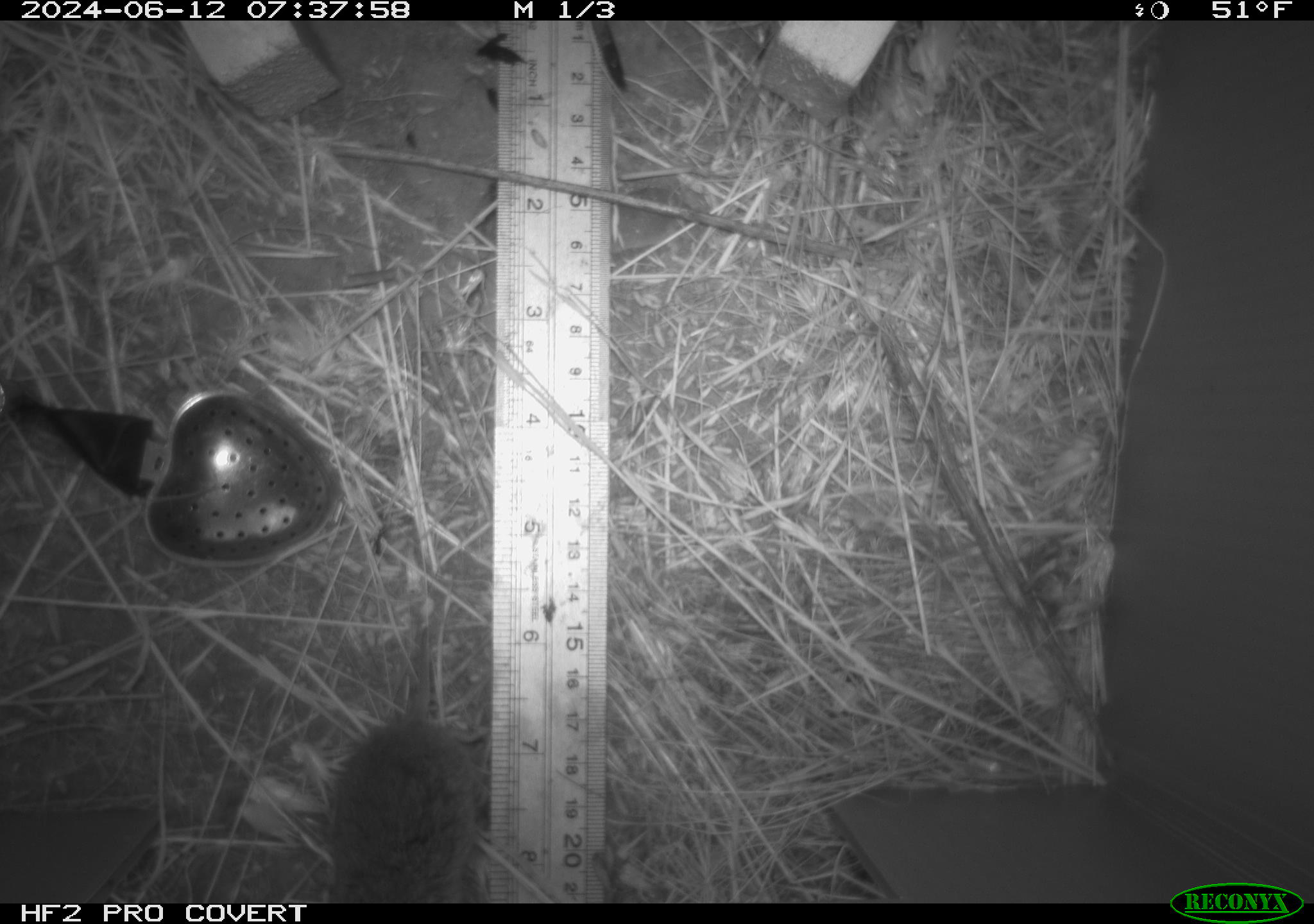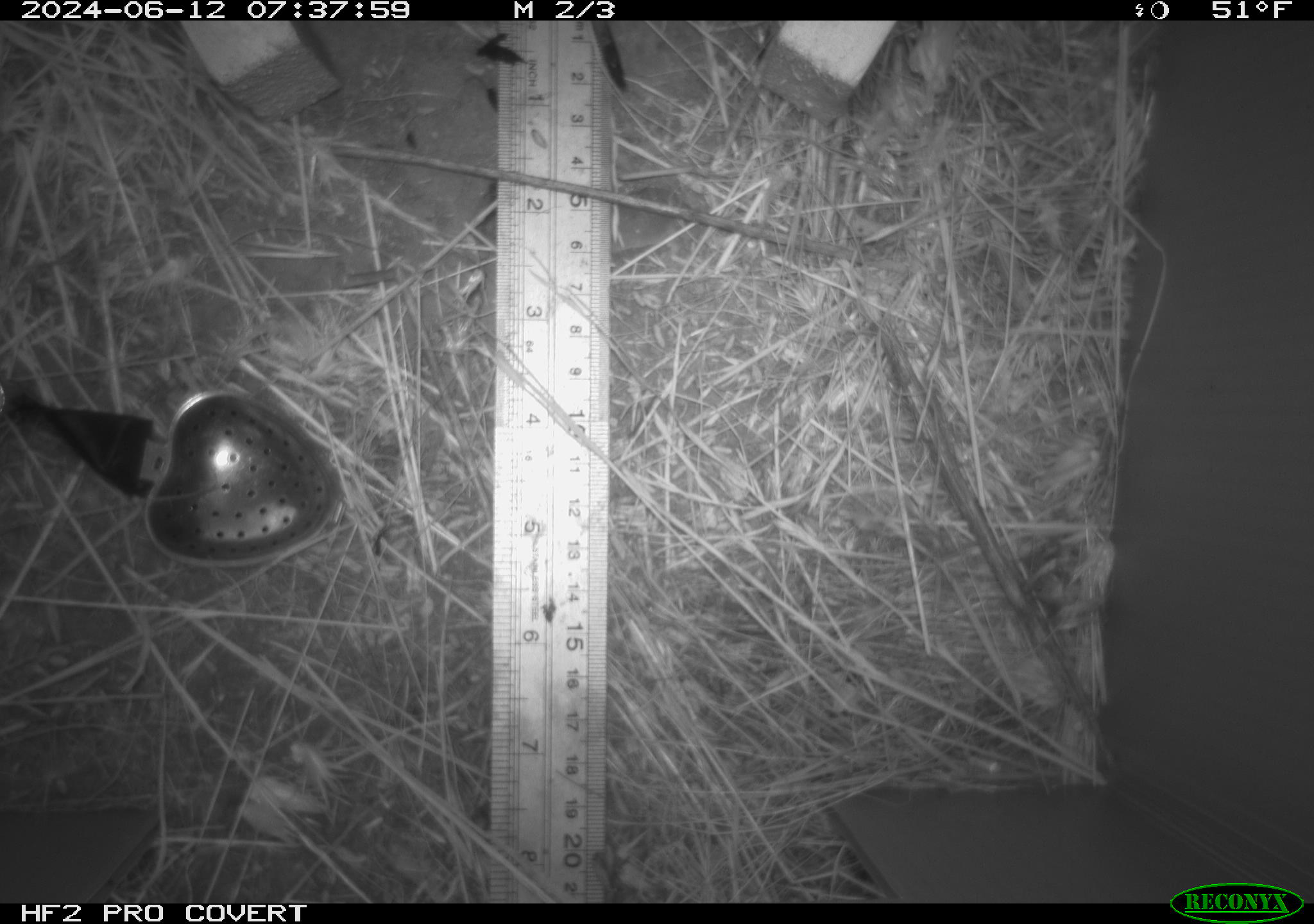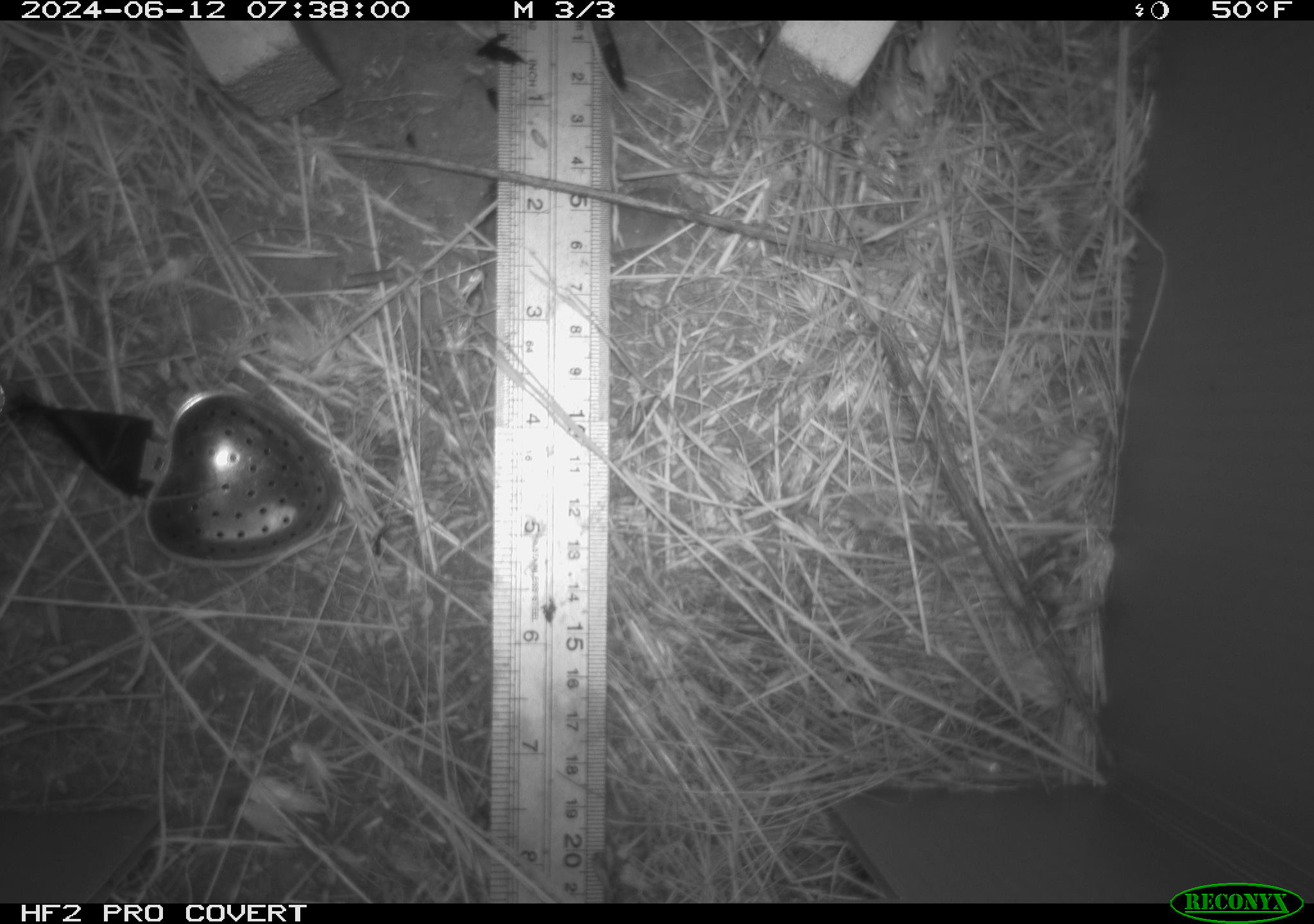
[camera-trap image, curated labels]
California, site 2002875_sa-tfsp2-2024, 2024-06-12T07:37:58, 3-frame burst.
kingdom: Animalia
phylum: Chordata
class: Mammalia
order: Rodentia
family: Cricetidae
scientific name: Arvicolinae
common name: voles, lemmings, and muskrats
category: arvicolinae subfamily